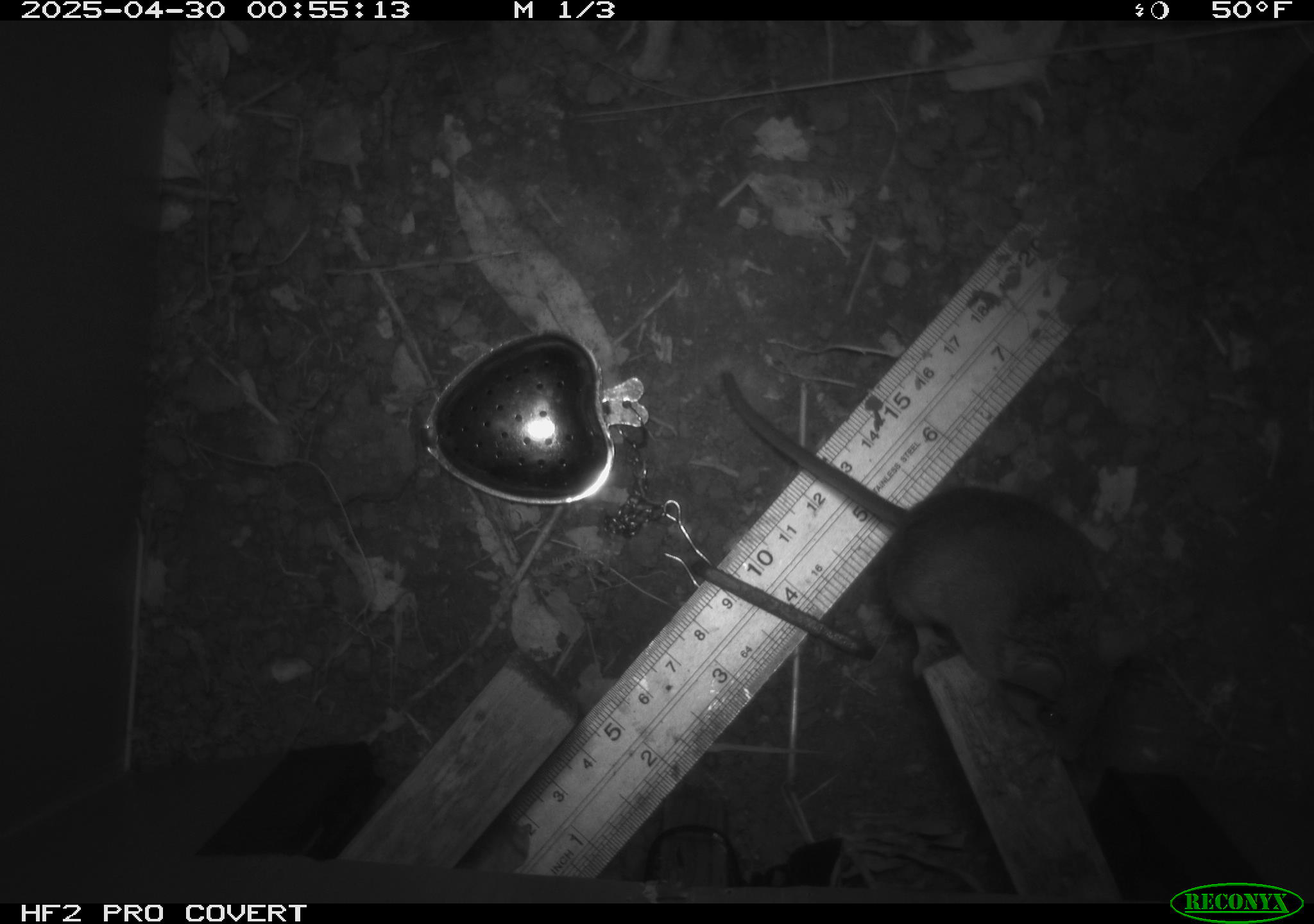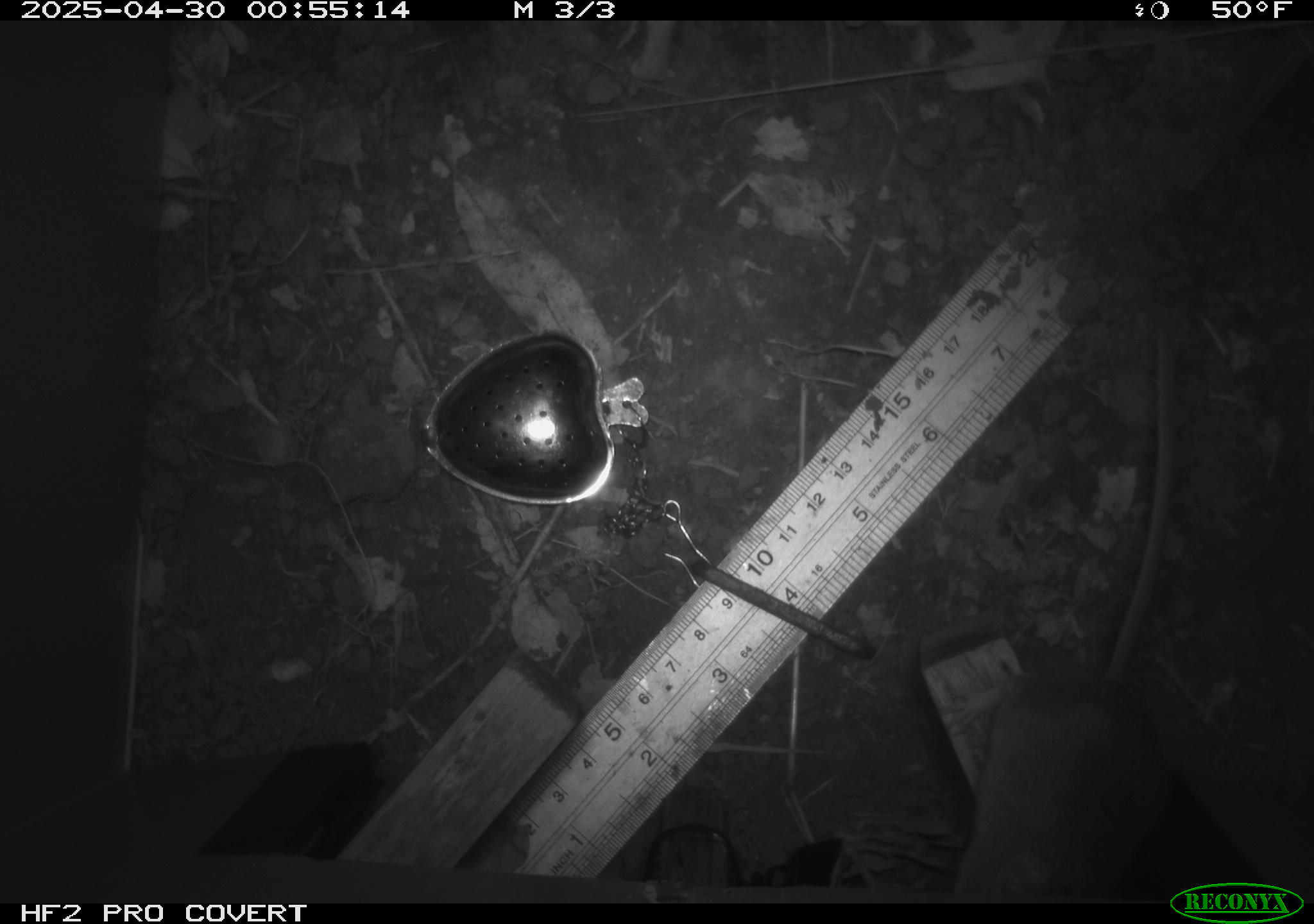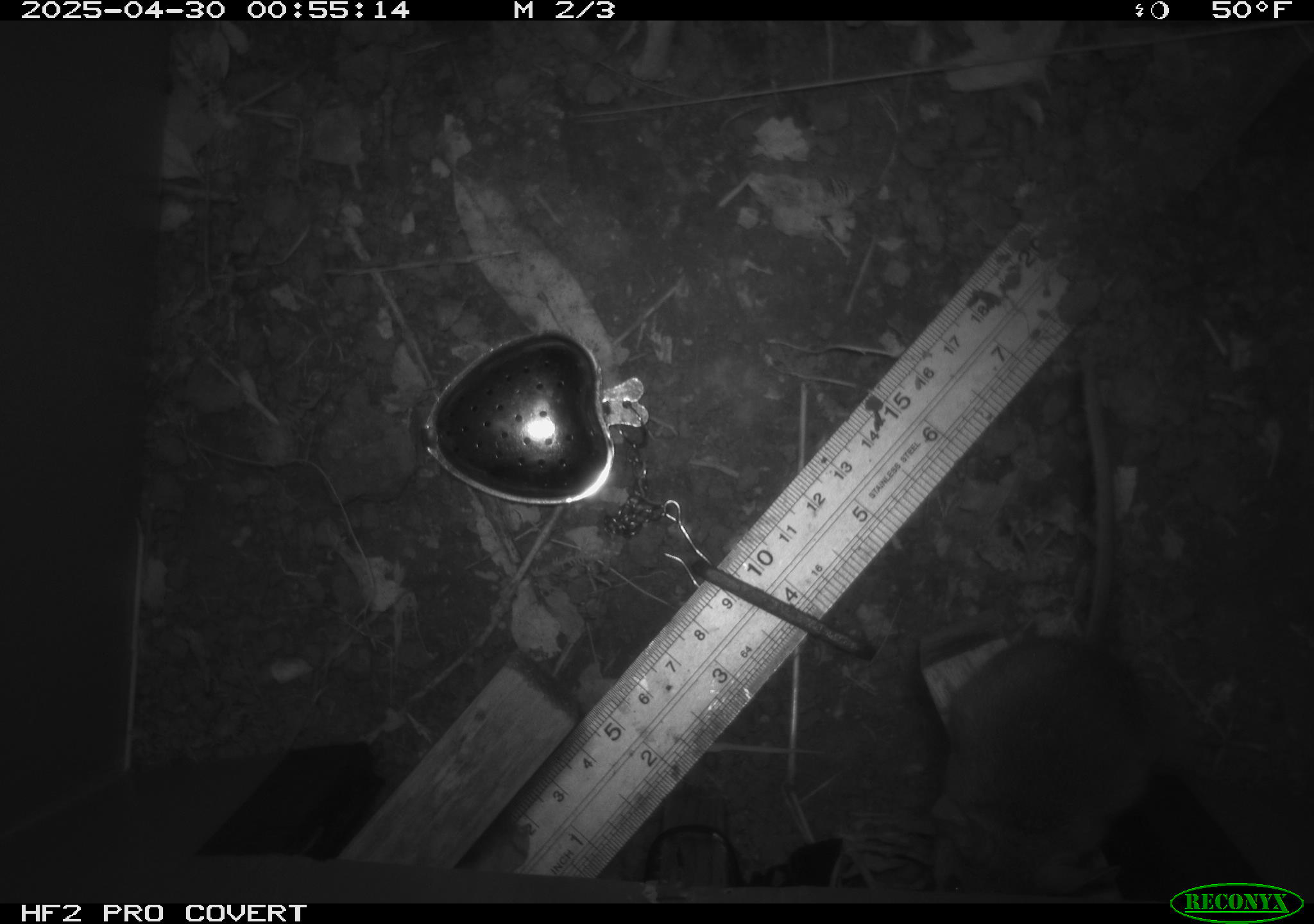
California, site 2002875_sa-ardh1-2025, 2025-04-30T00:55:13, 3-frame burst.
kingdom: Animalia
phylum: Chordata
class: Mammalia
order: Rodentia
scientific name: Rodentia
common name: mouse species